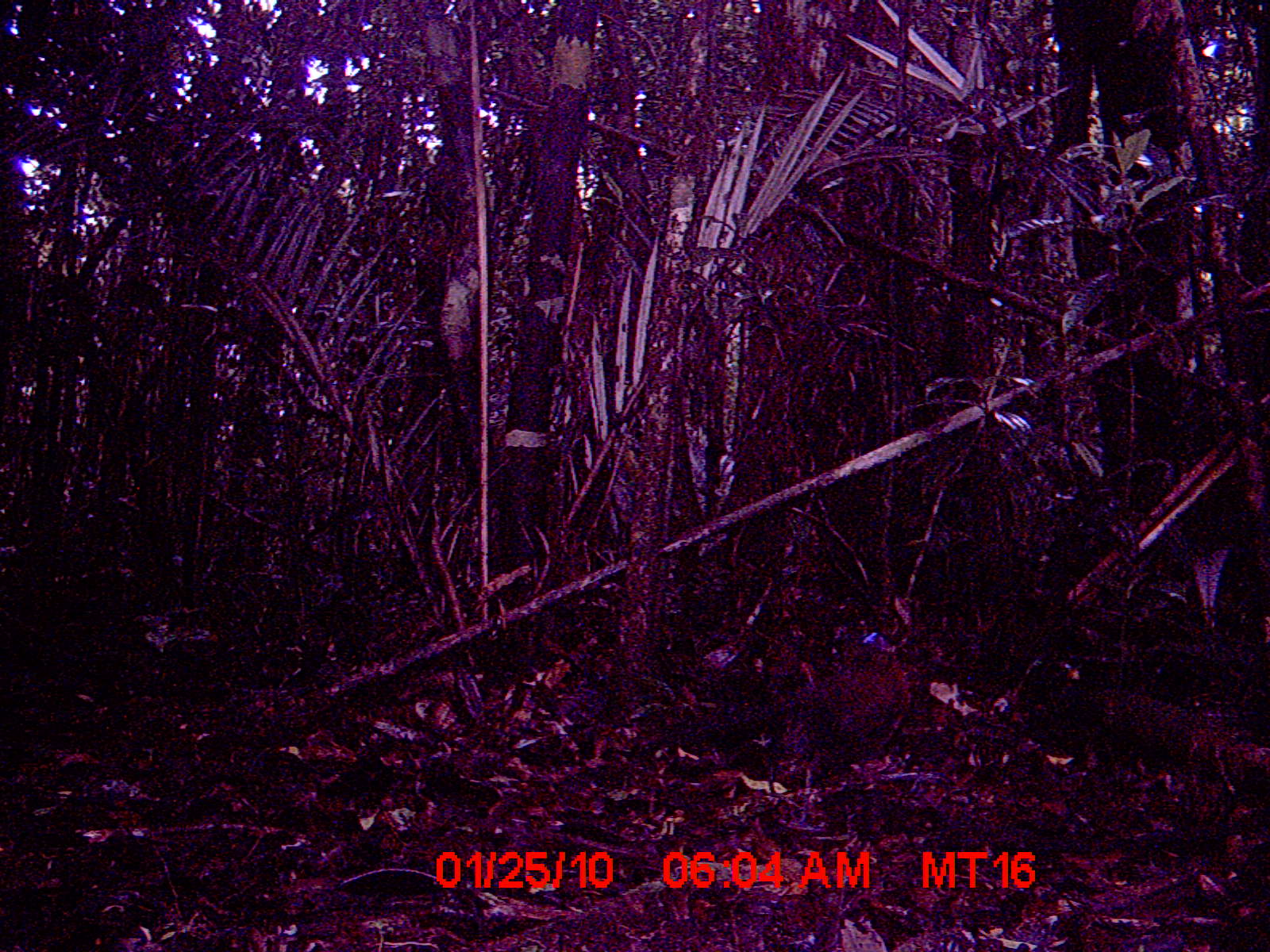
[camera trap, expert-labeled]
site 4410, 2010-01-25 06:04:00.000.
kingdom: Animalia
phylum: Chordata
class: Aves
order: Cuculiformes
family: Cuculidae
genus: Coua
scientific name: Coua serriana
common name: red-breasted coua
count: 1